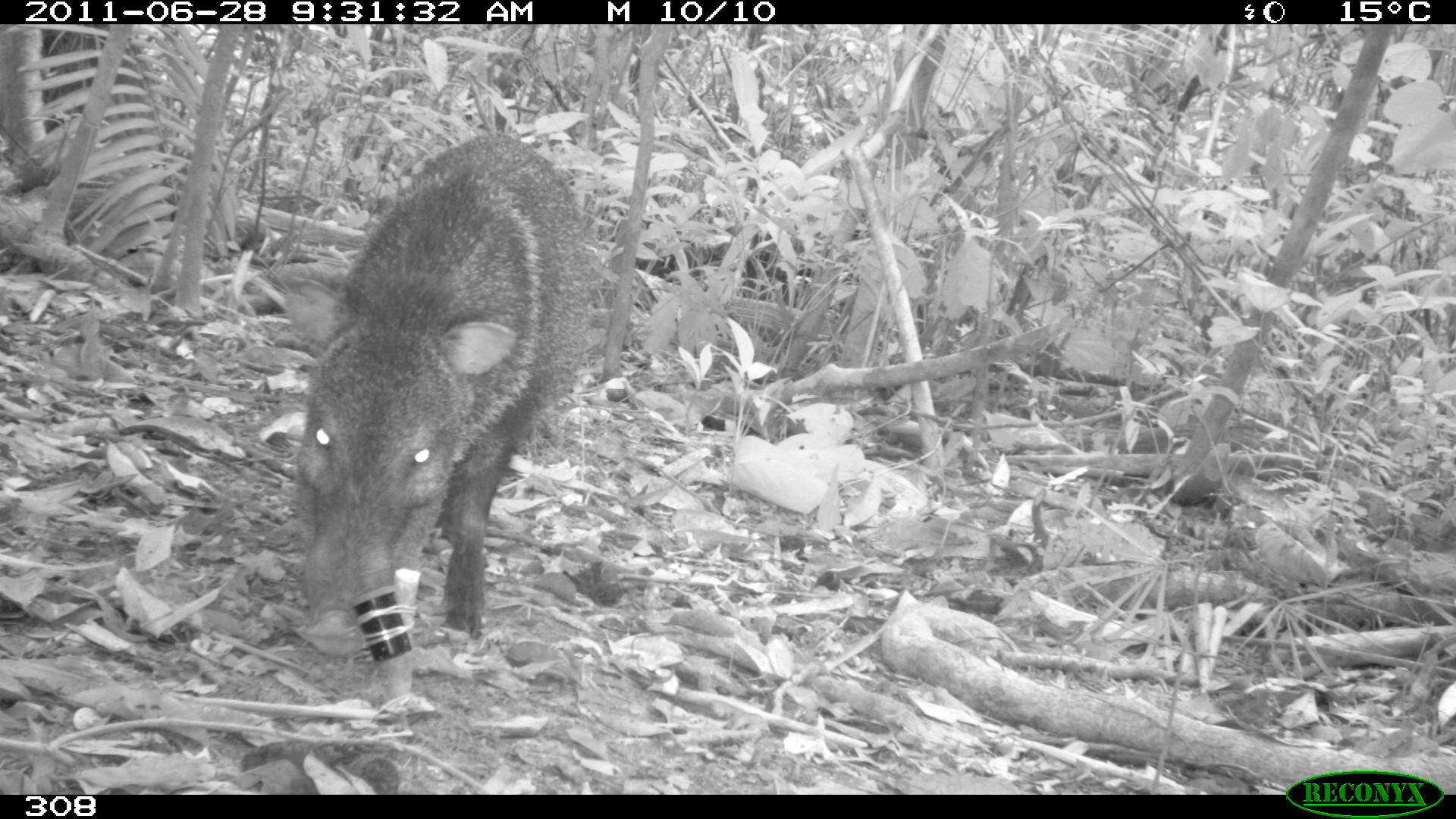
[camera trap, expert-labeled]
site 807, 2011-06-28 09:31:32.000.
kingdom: Animalia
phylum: Chordata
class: Mammalia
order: Artiodactyla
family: Tayassuidae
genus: Pecari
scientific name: Pecari tajacu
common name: collared peccary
Pecari tajacu (collared peccary).